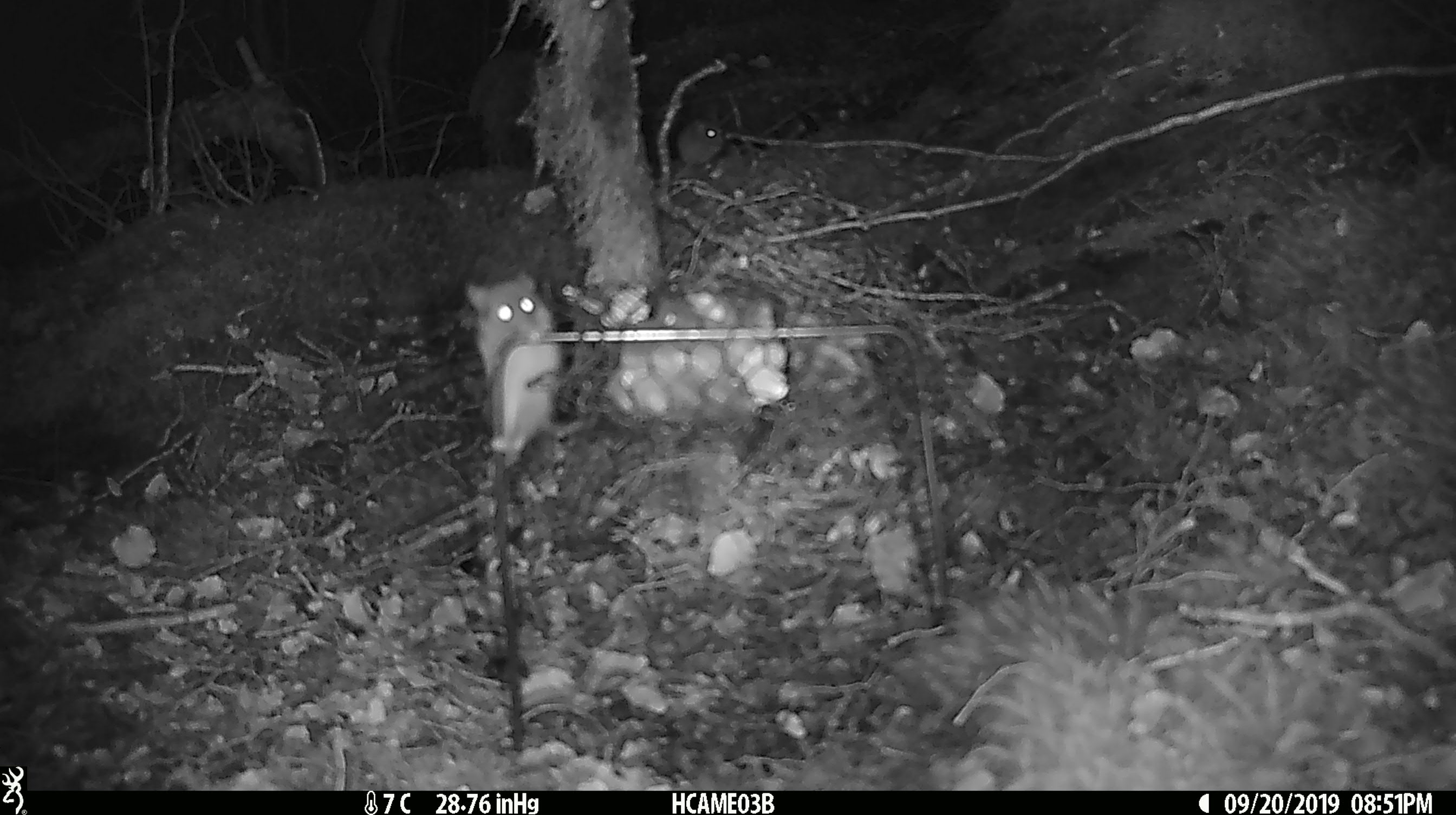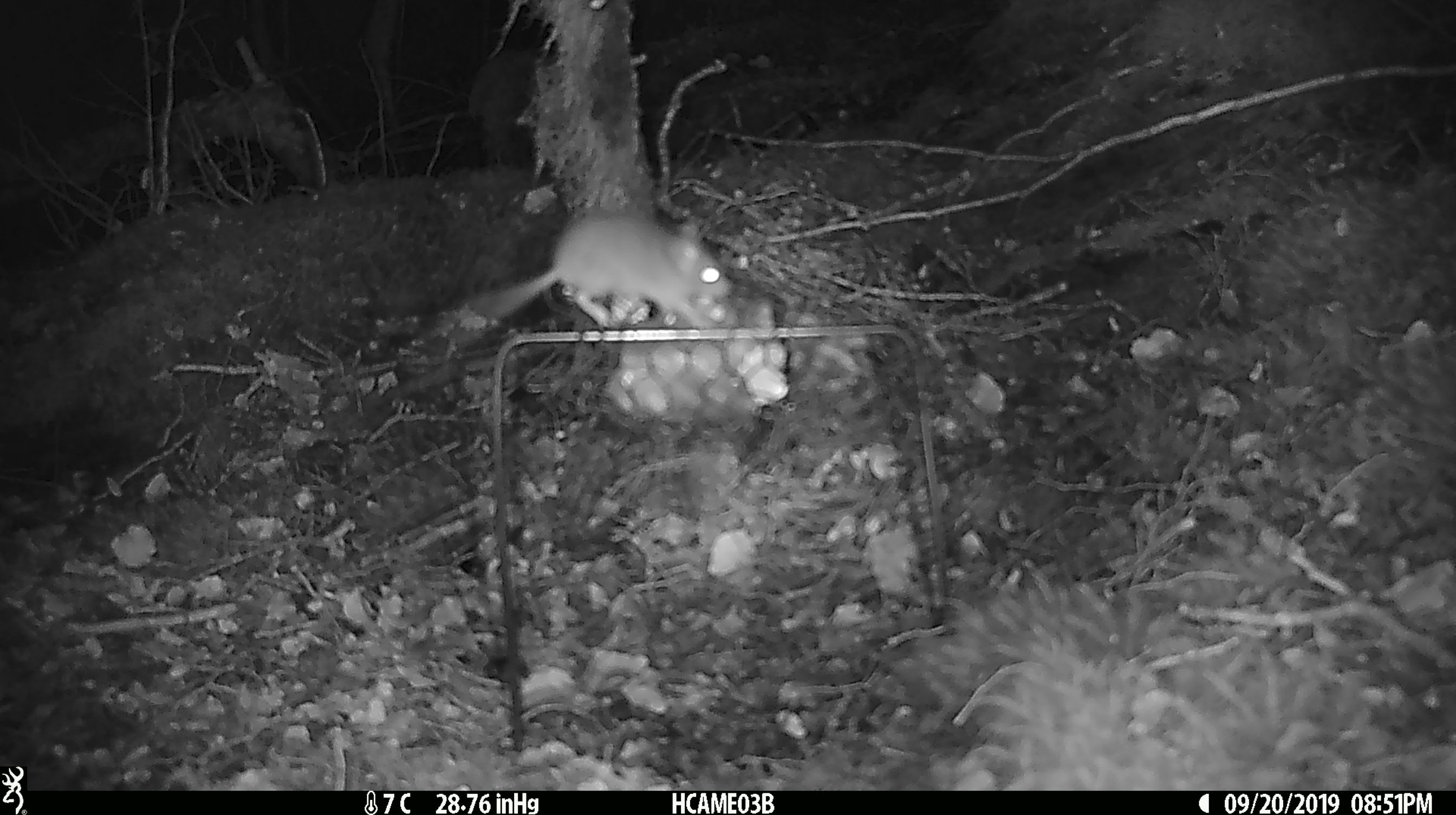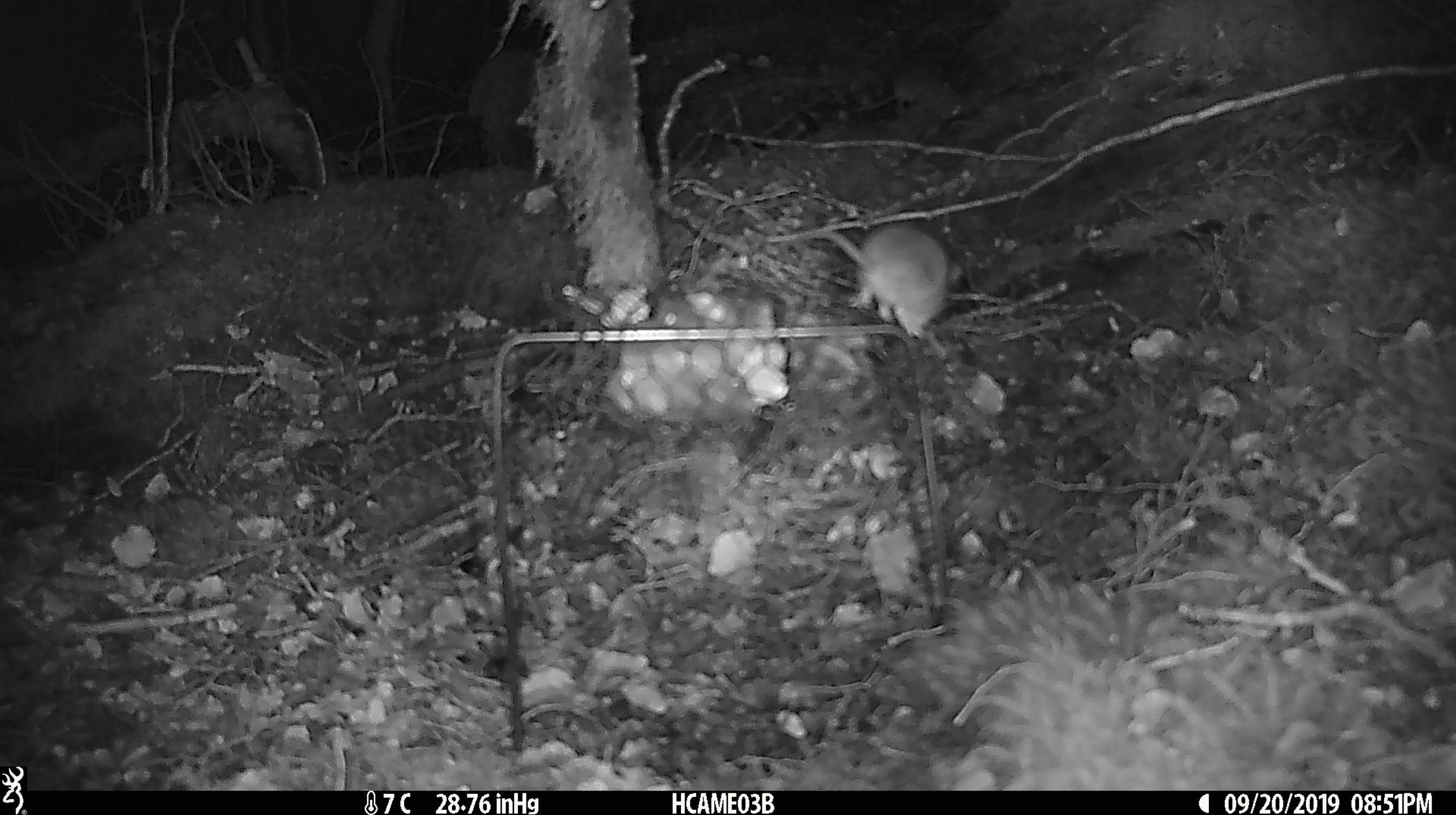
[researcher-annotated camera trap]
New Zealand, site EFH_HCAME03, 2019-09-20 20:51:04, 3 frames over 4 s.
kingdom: Animalia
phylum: Chordata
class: Mammalia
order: Rodentia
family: Muridae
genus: Mus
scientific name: Mus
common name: mouse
Mouse (Mus).